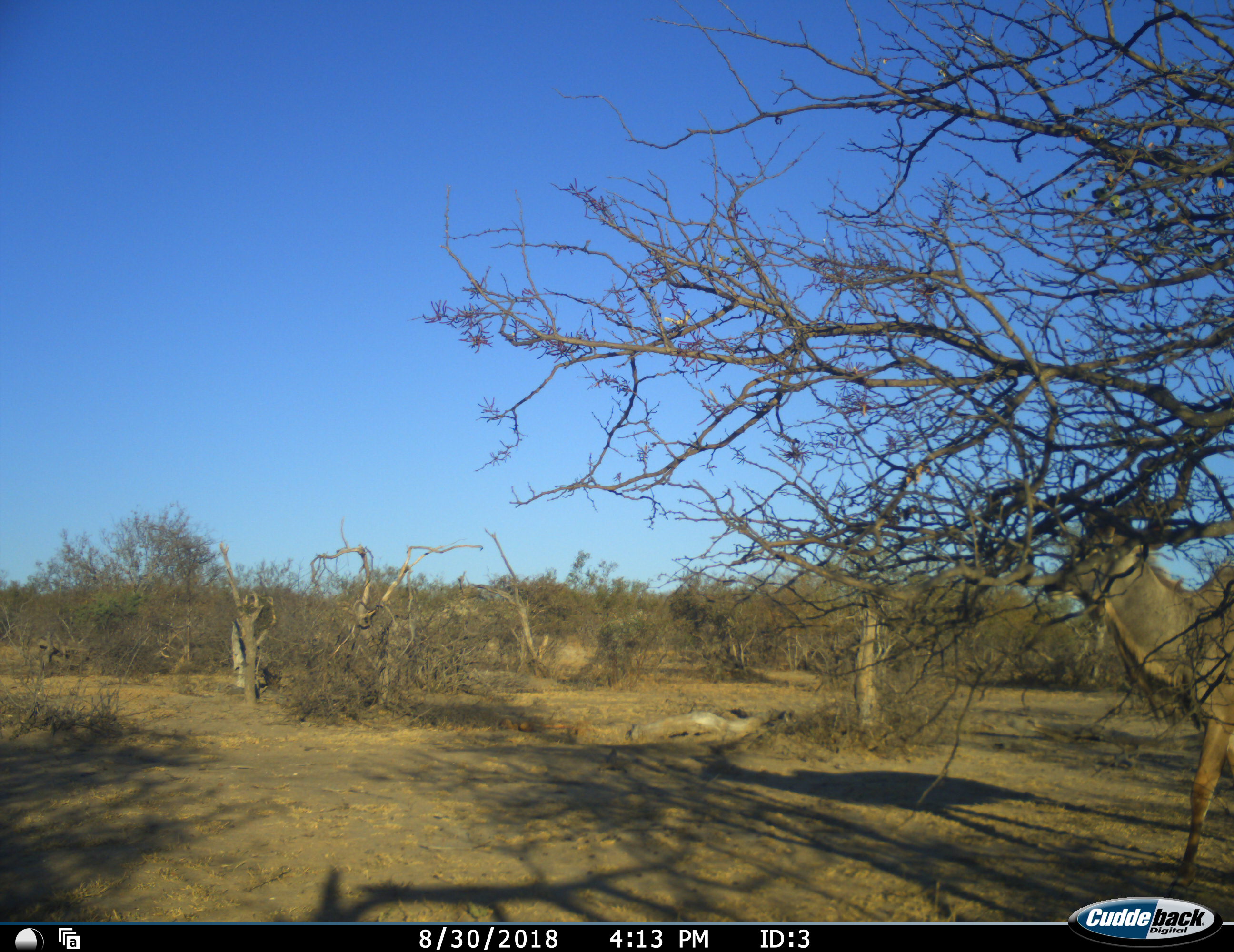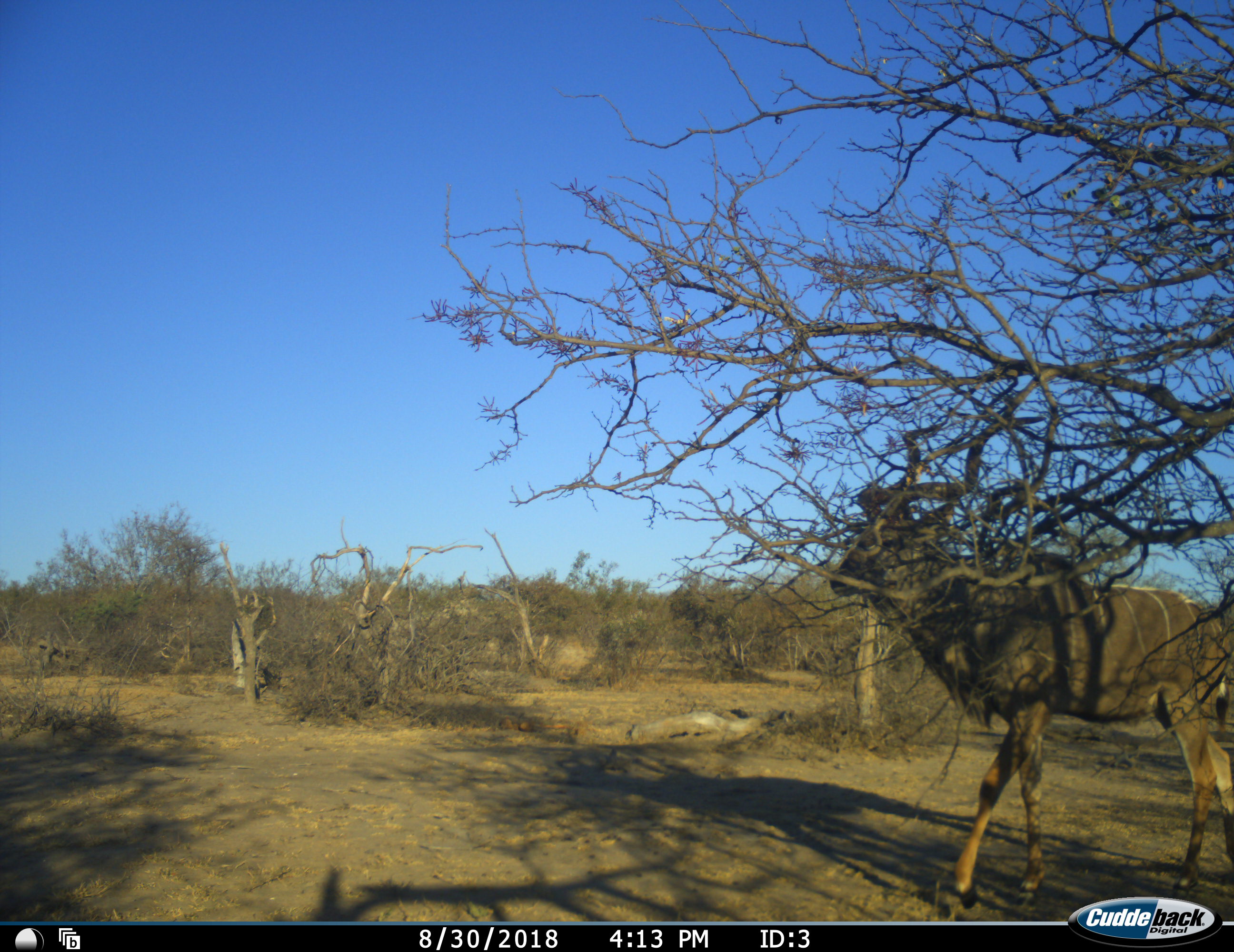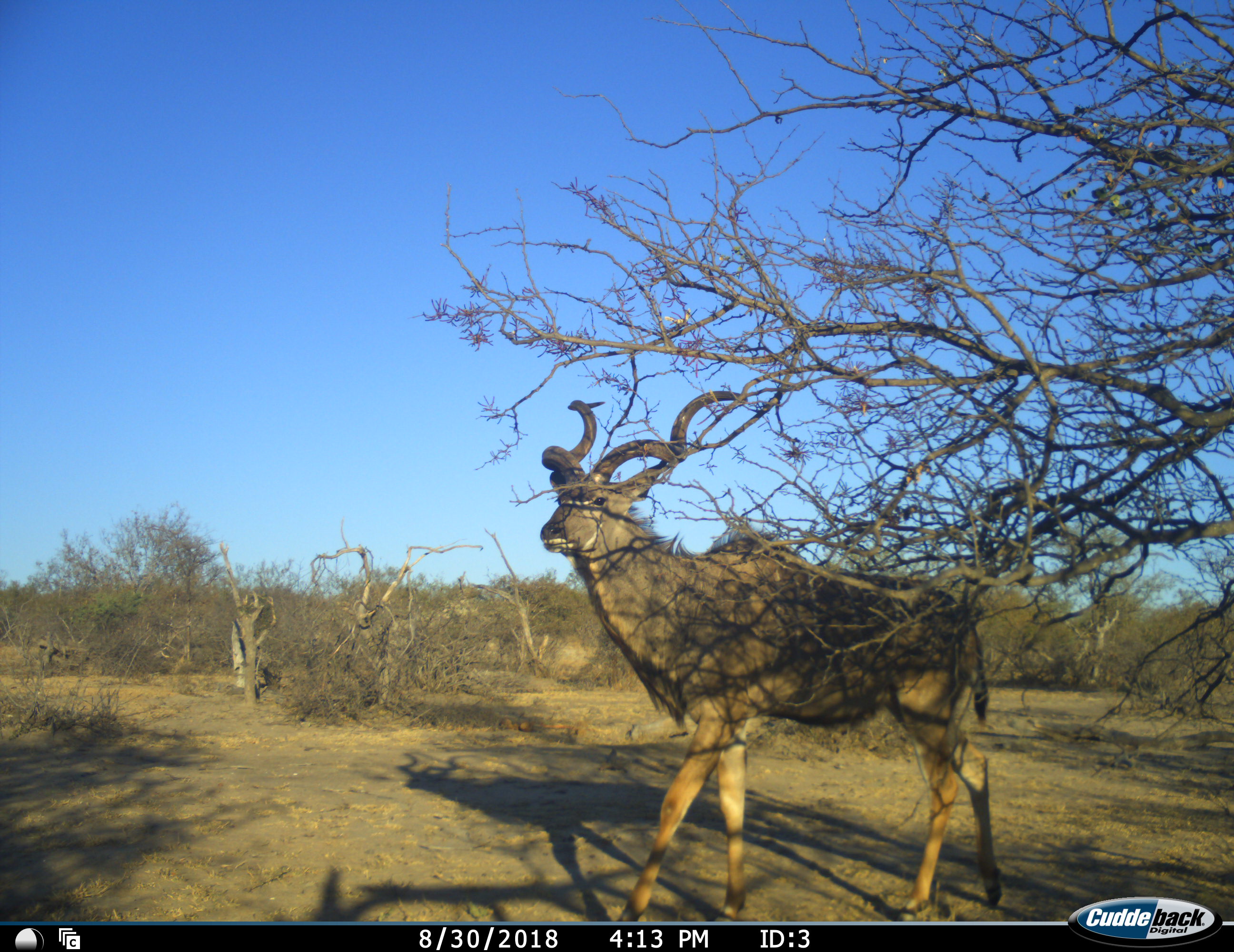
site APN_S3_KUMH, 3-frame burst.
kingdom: Animalia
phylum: Chordata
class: Mammalia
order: Artiodactyla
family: Bovidae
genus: Tragelaphus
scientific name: Tragelaphus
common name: kudu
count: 1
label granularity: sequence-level